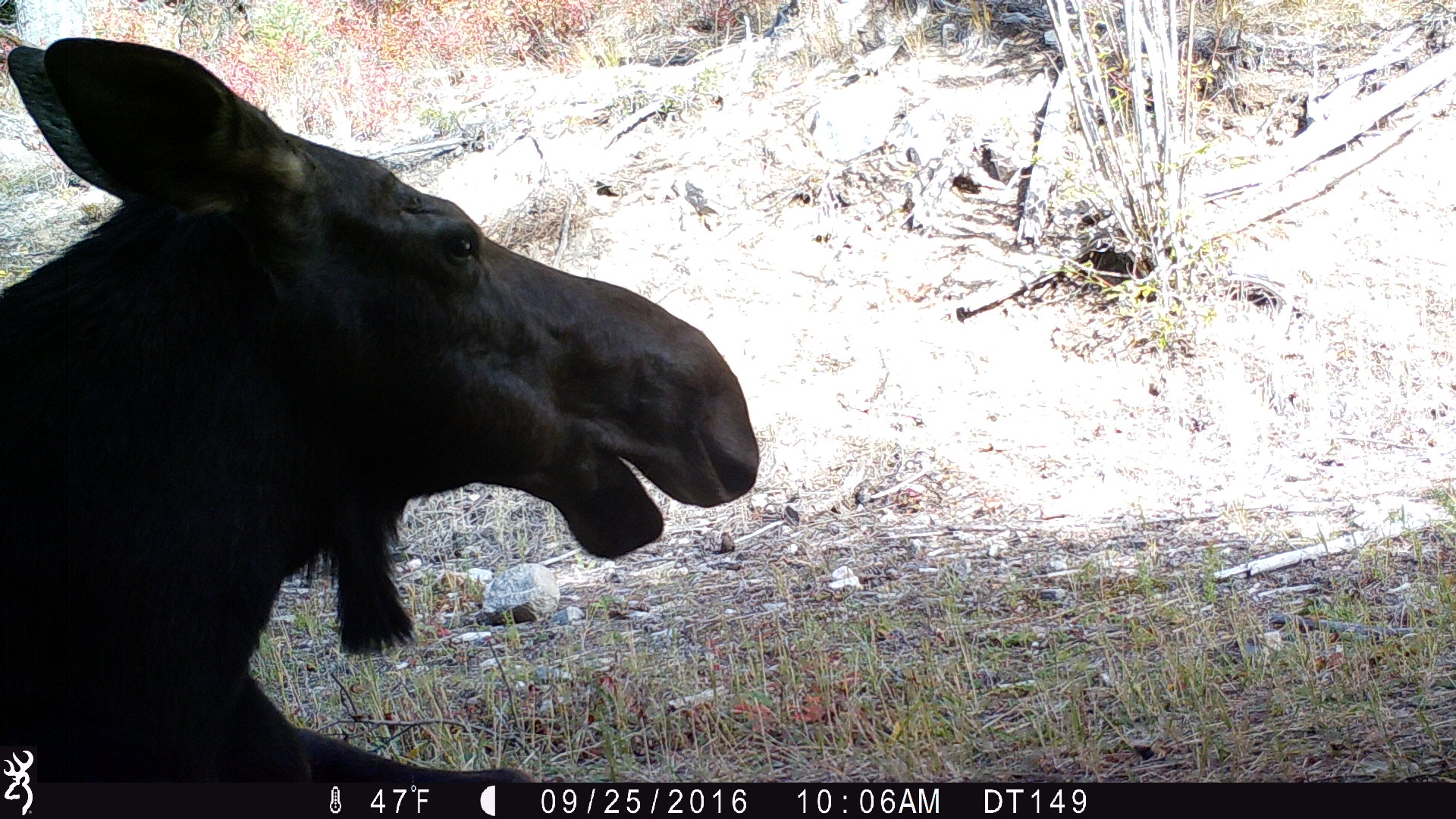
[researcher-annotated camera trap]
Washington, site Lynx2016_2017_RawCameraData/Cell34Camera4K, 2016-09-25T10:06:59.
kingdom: Animalia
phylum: Chordata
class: Mammalia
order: Artiodactyla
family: Cervidae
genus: Alces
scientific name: Alces alces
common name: moose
Alces alces (moose). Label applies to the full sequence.